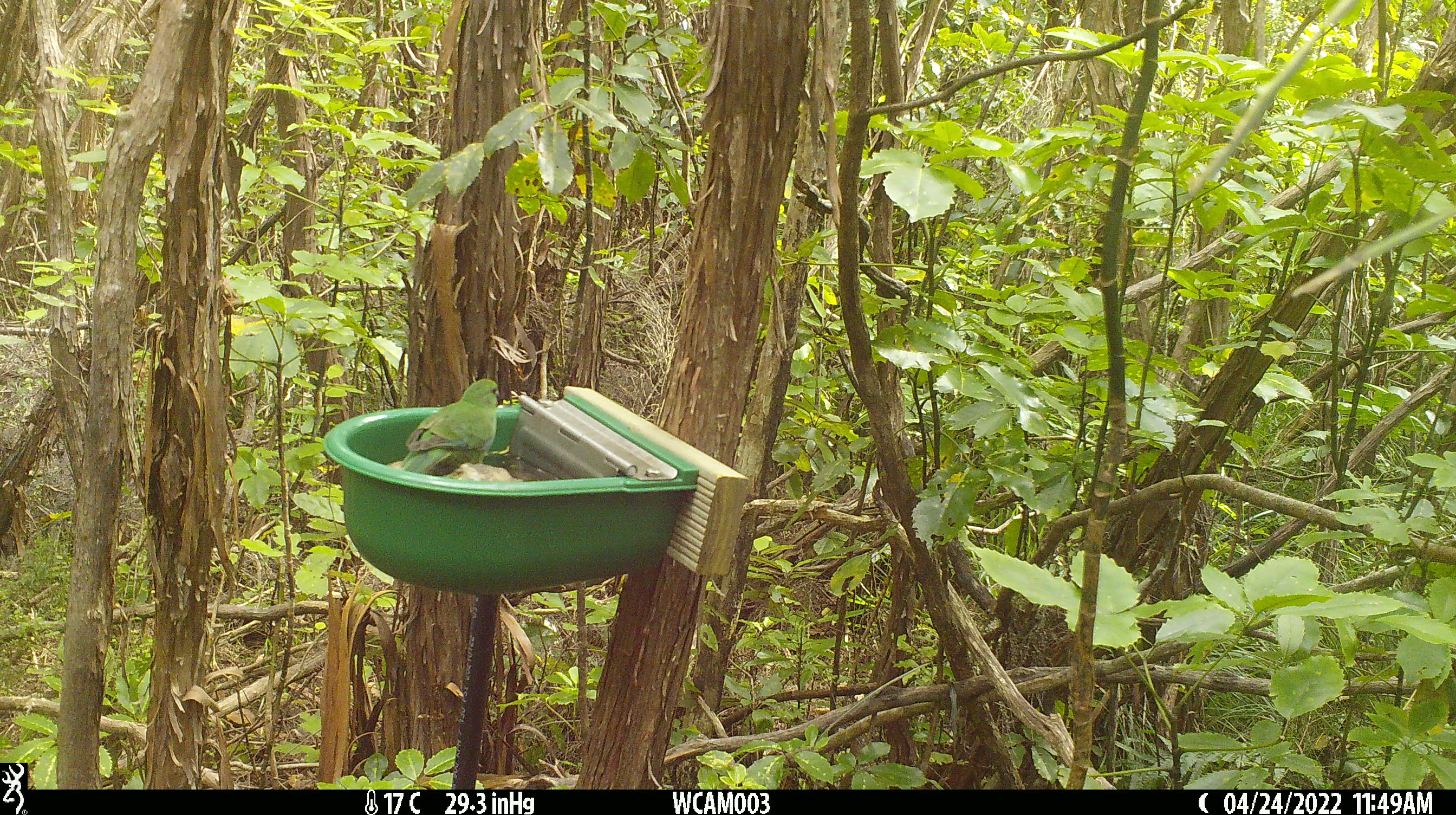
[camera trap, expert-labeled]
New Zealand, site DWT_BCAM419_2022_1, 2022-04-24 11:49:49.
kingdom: Animalia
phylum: Chordata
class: Aves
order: Psittaciformes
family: Psittaculidae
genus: Cyanoramphus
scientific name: Cyanoramphus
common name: parakeet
Parakeet (Cyanoramphus).